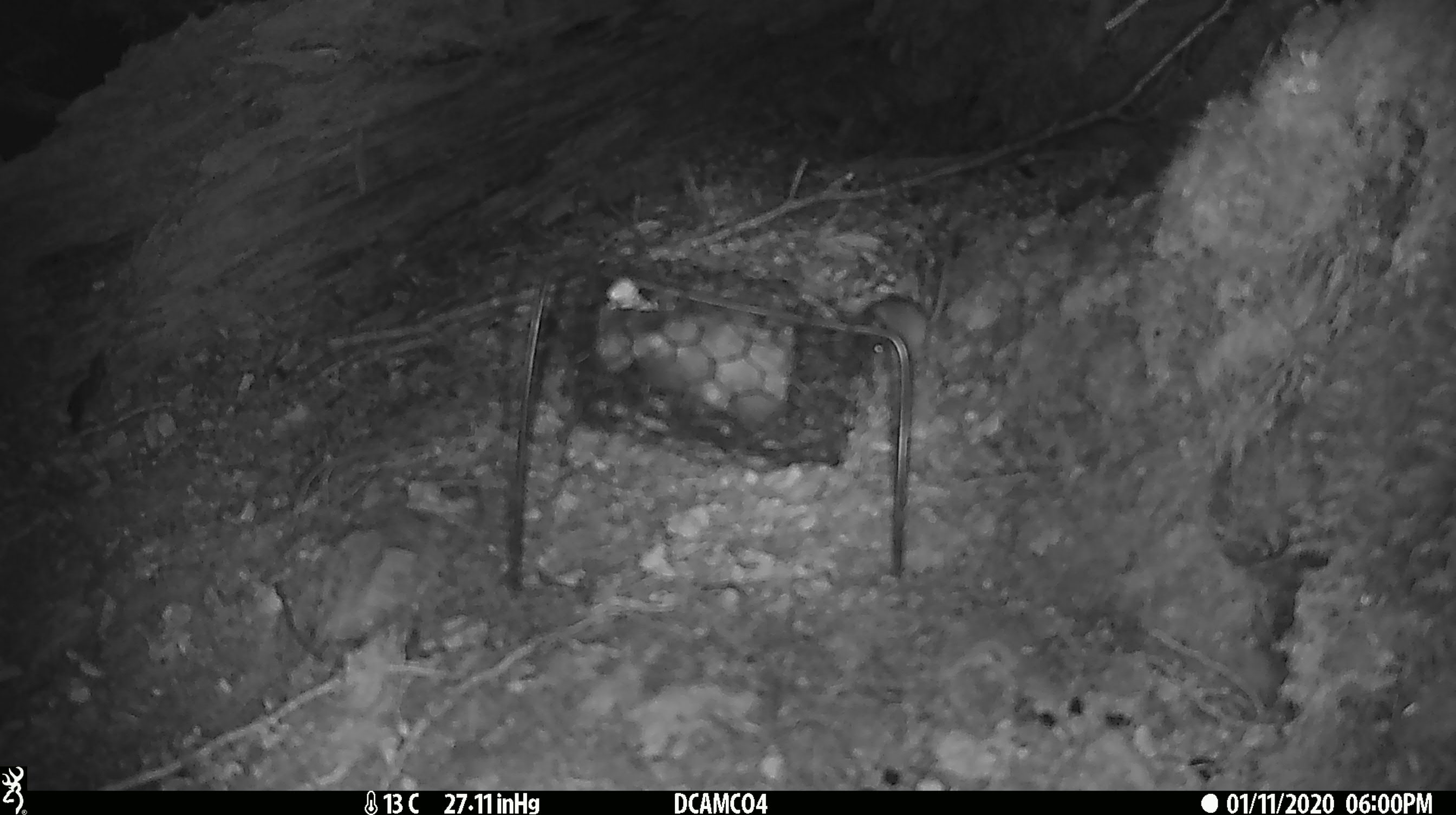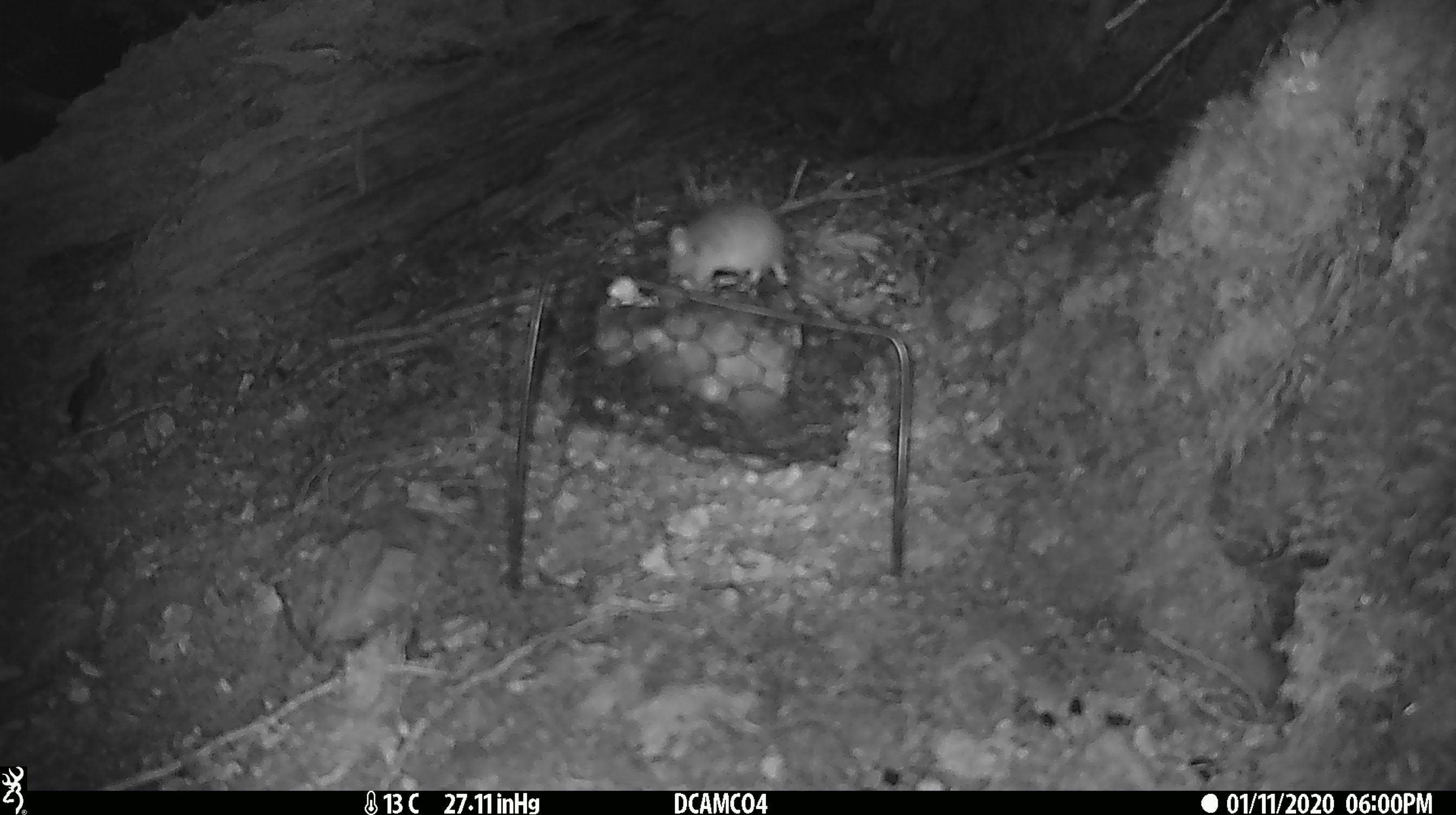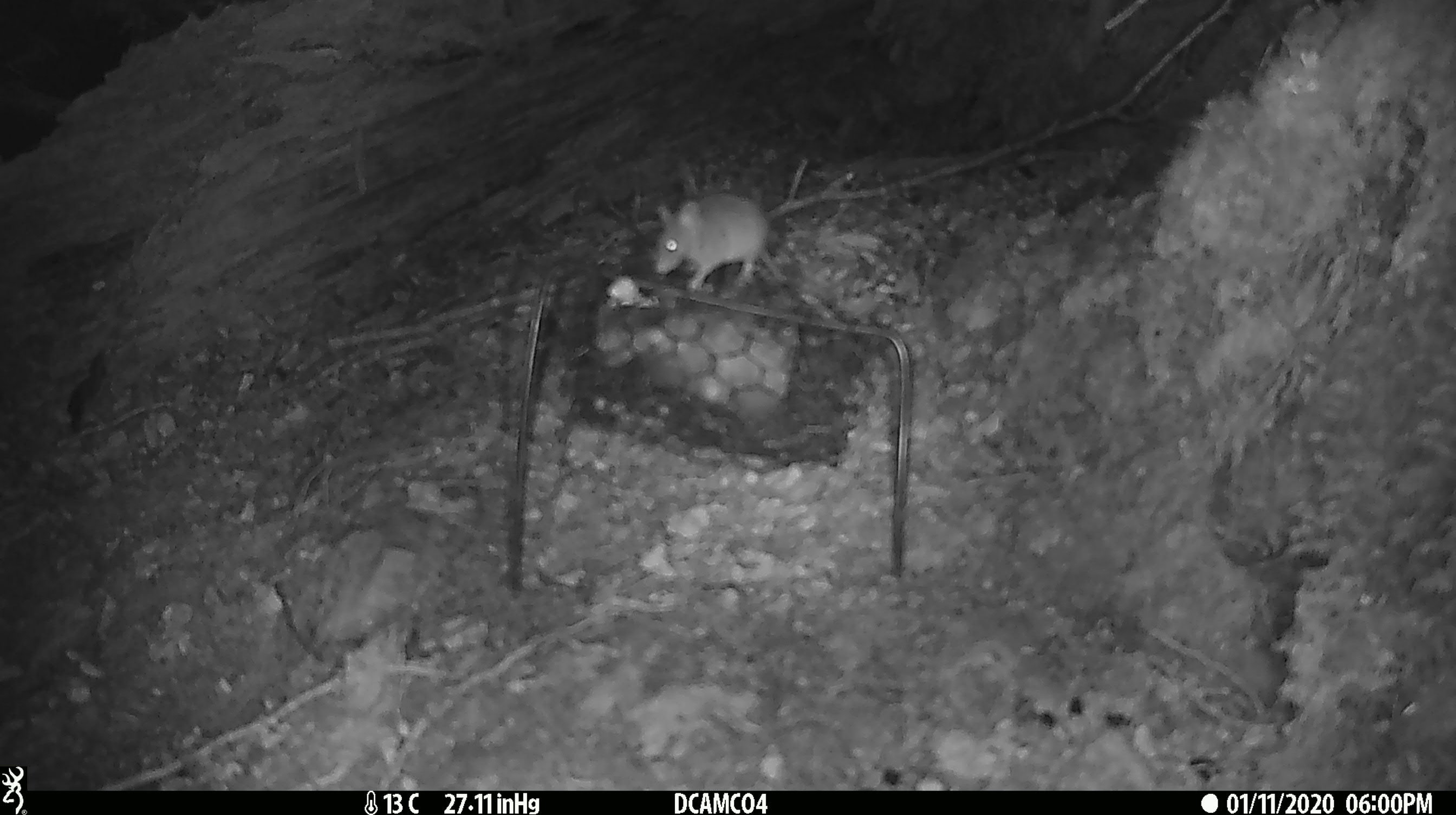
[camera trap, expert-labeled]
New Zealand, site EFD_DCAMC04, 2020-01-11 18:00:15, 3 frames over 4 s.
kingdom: Animalia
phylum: Chordata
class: Mammalia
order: Rodentia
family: Muridae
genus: Mus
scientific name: Mus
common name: mouse